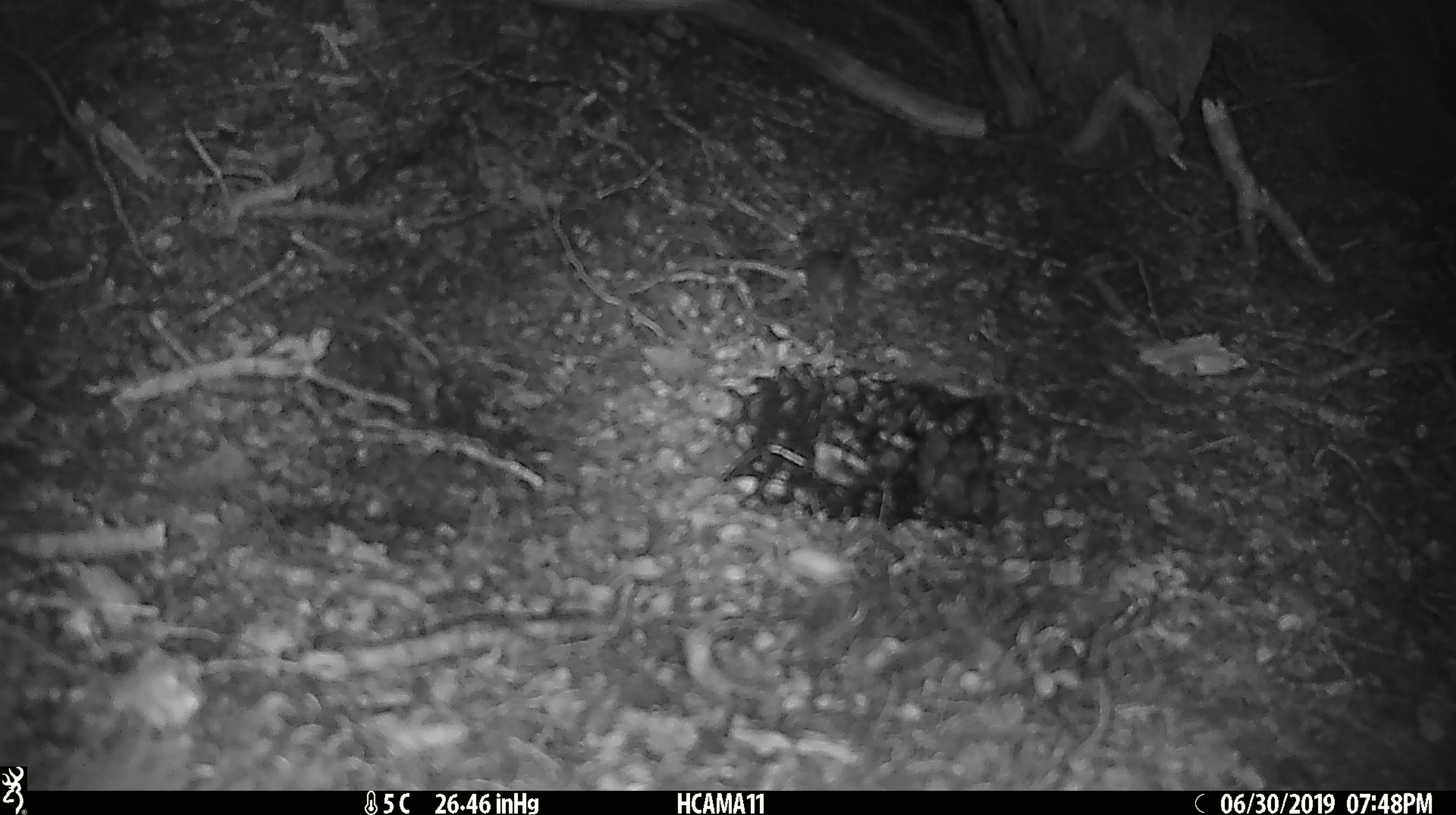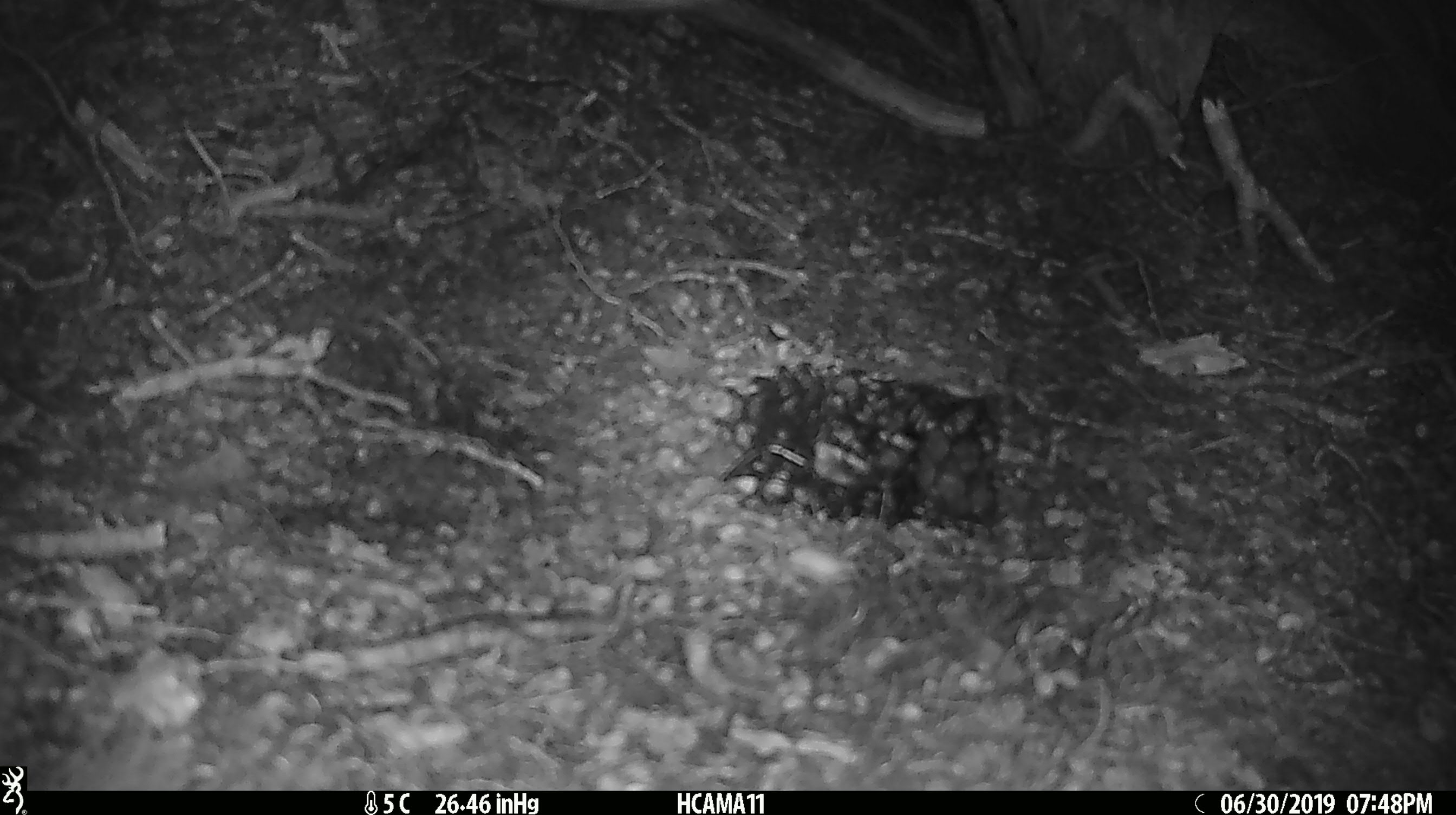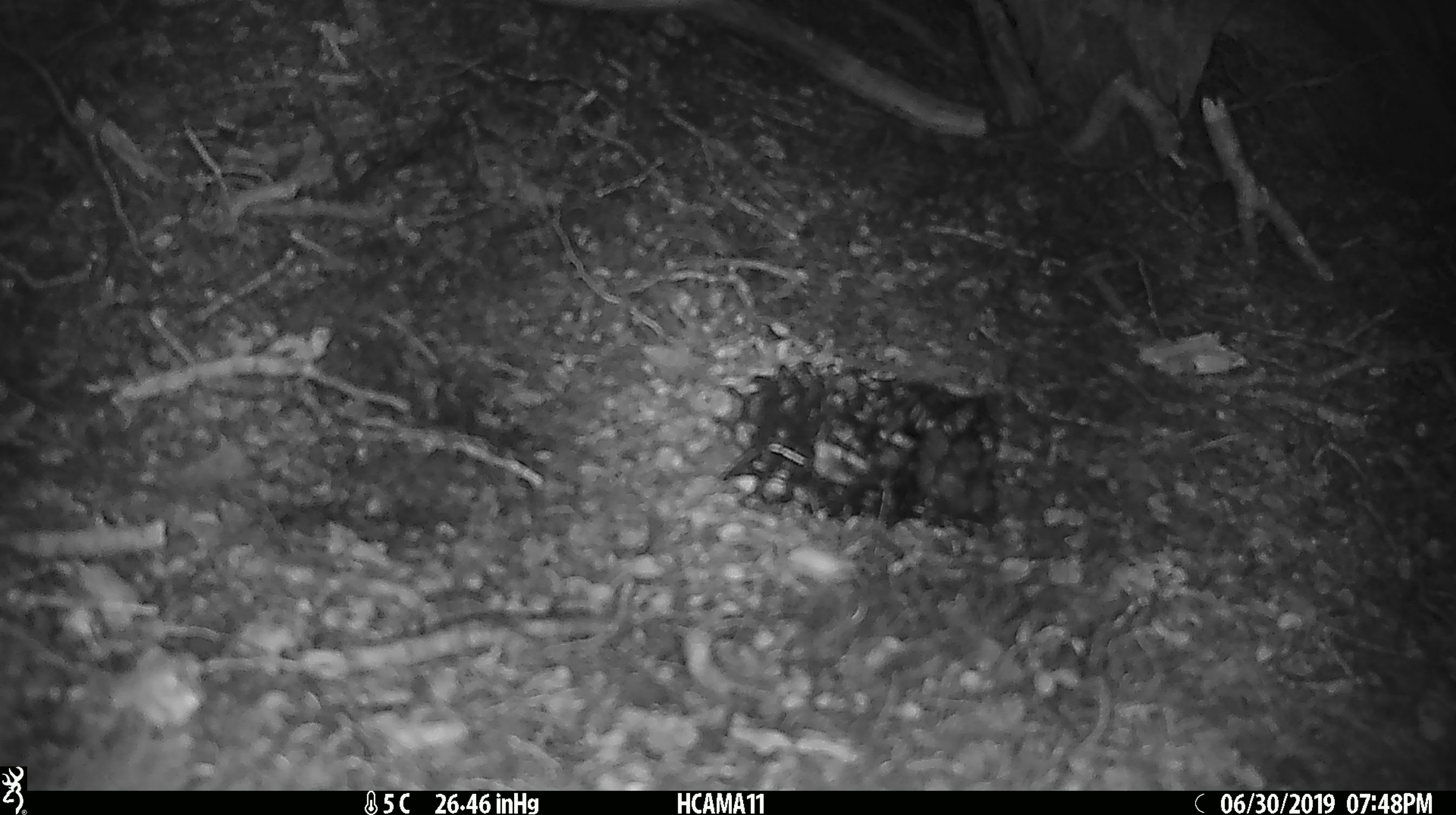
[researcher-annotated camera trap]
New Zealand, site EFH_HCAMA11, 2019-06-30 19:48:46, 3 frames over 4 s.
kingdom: Animalia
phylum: Chordata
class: Mammalia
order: Rodentia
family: Muridae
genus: Mus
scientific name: Mus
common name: mouse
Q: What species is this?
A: Mouse (Mus).